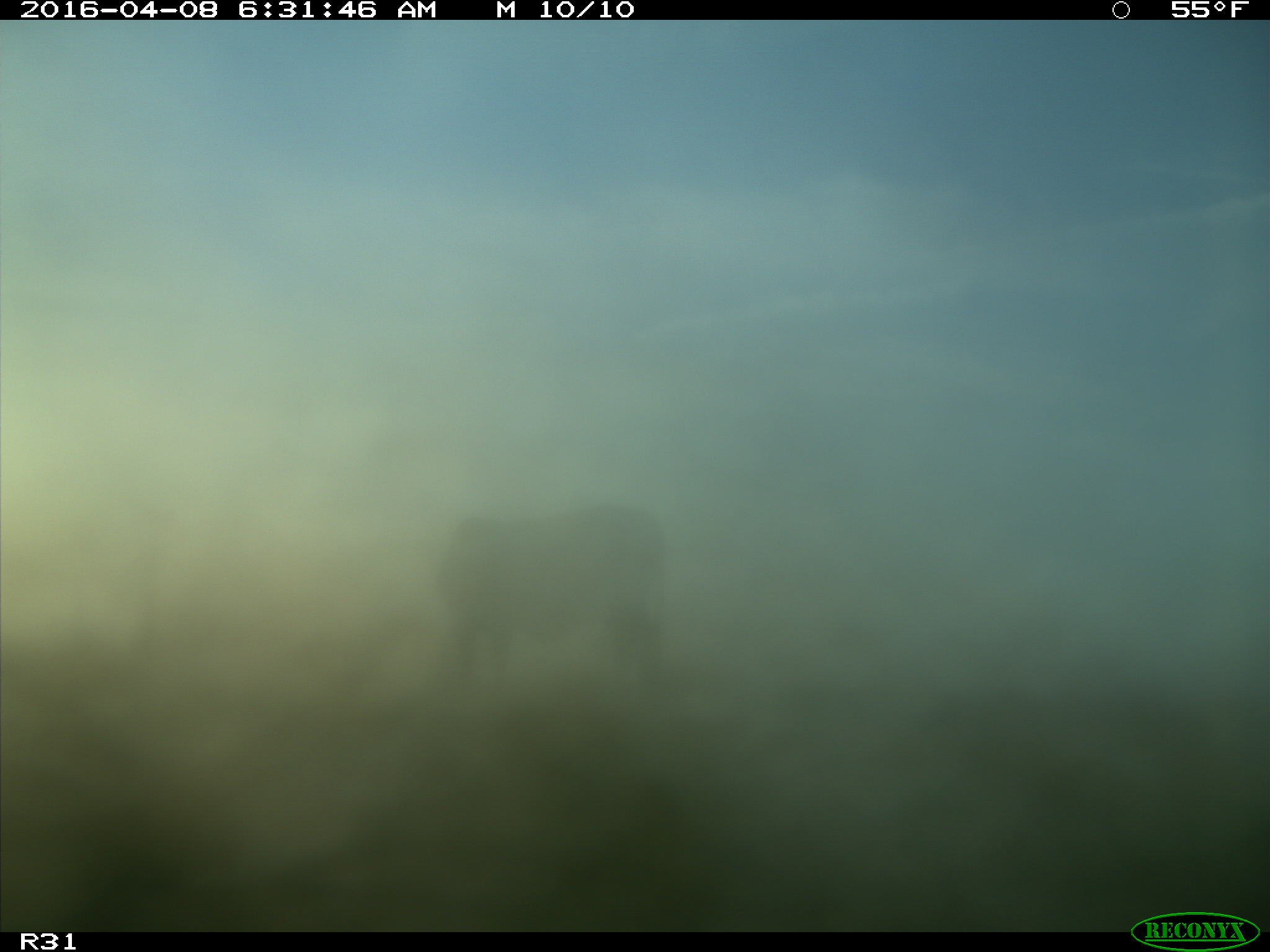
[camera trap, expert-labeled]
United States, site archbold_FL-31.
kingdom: Animalia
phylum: Chordata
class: Mammalia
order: Artiodactyla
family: Bovidae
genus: Bos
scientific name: Bos taurus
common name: domestic cow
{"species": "Bos taurus (domestic cow)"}